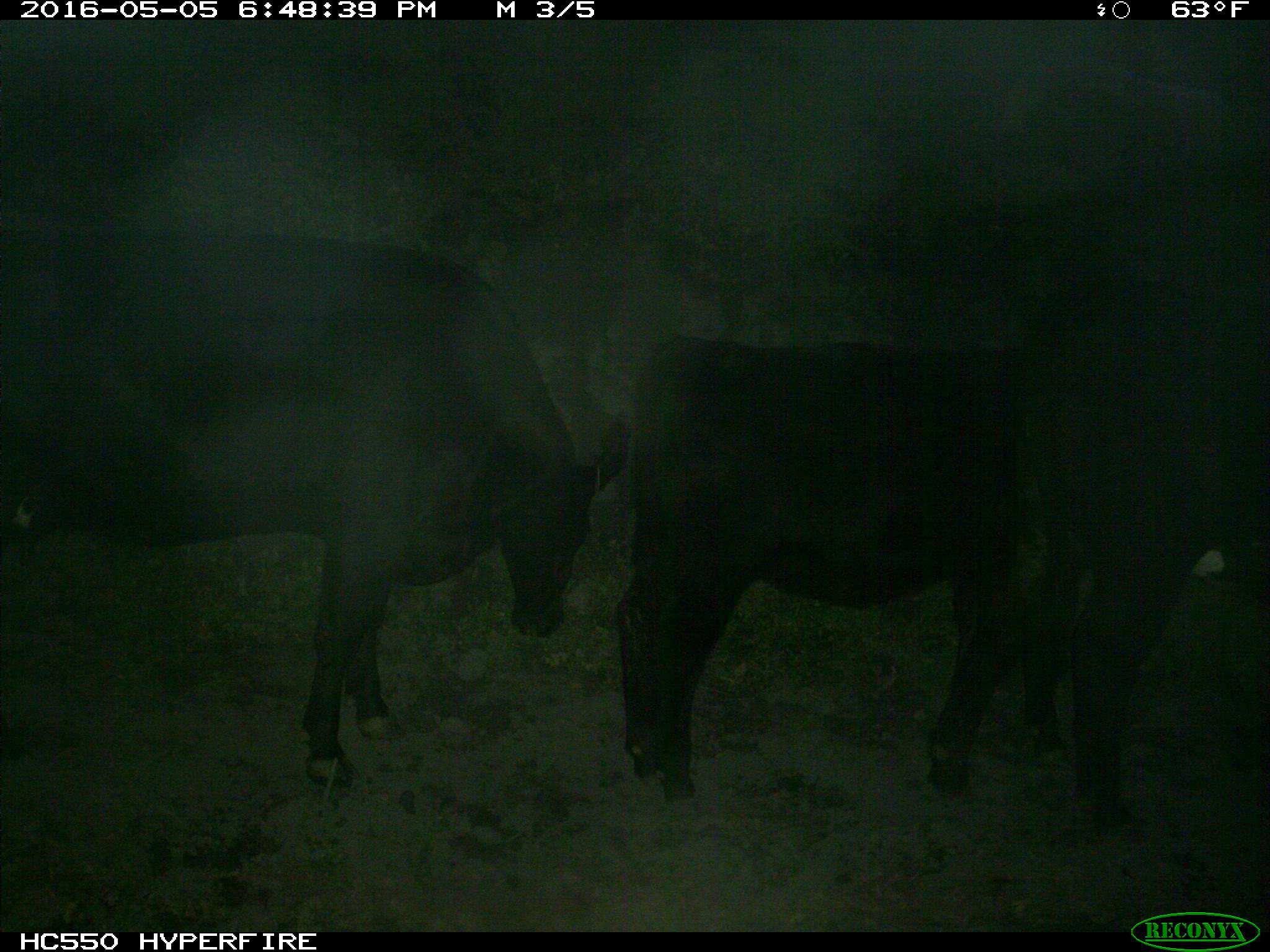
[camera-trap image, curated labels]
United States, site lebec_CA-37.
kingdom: Animalia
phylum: Chordata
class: Mammalia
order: Artiodactyla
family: Bovidae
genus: Bos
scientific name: Bos taurus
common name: domestic cow